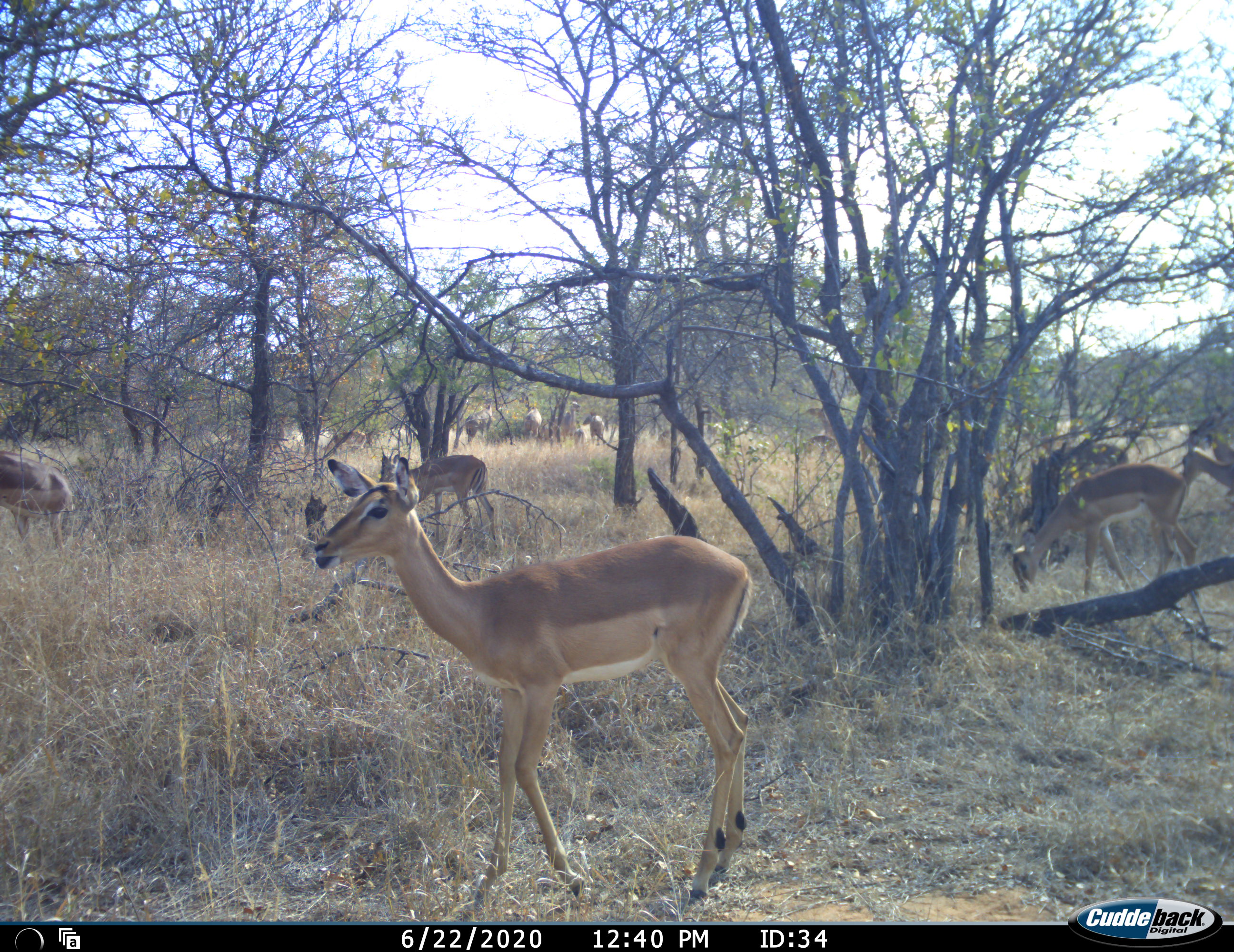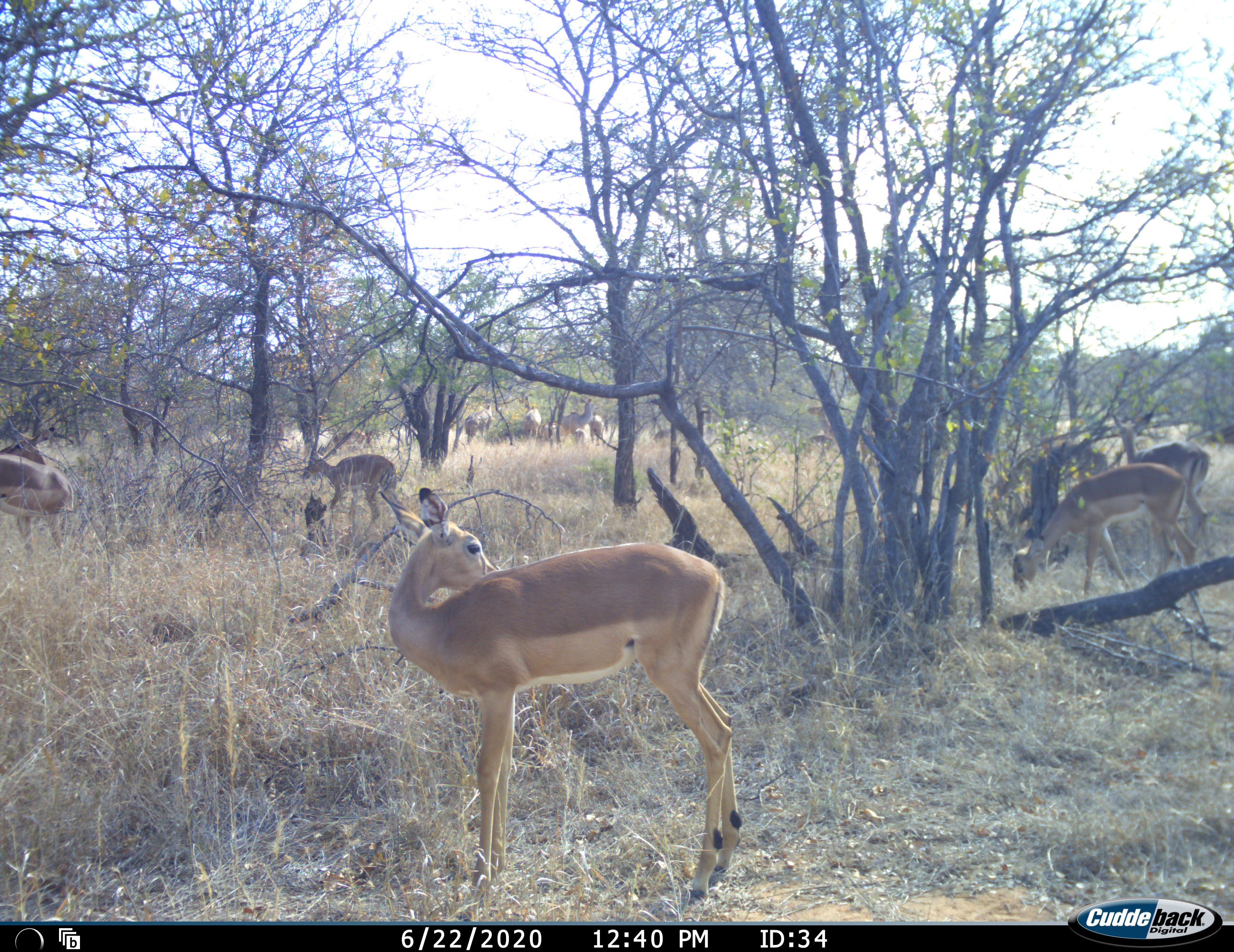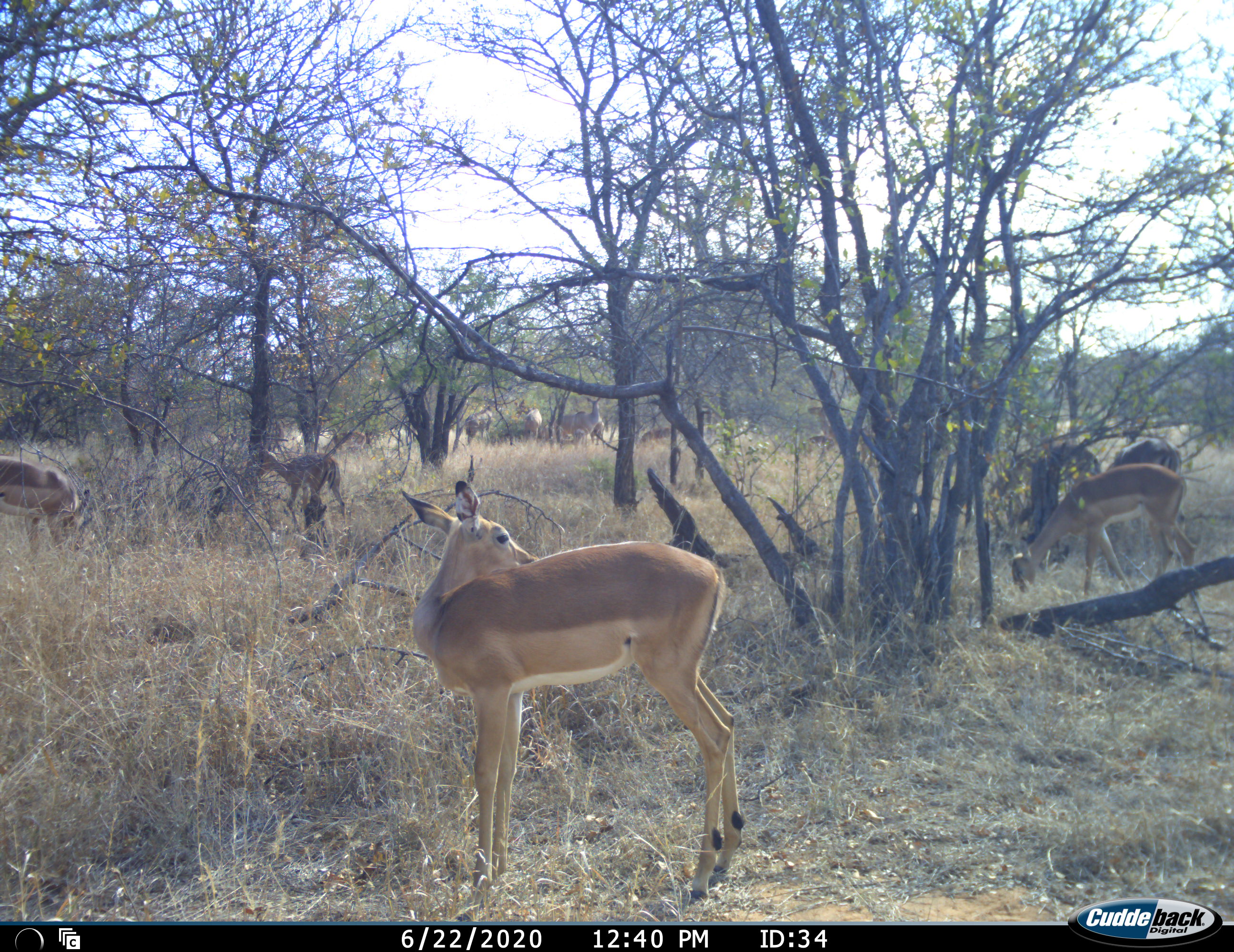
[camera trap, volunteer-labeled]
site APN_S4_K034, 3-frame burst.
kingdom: Animalia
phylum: Chordata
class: Mammalia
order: Artiodactyla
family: Bovidae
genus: Aepyceros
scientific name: Aepyceros melampus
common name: impala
Impala (Aepyceros melampus), count 11-50. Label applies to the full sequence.